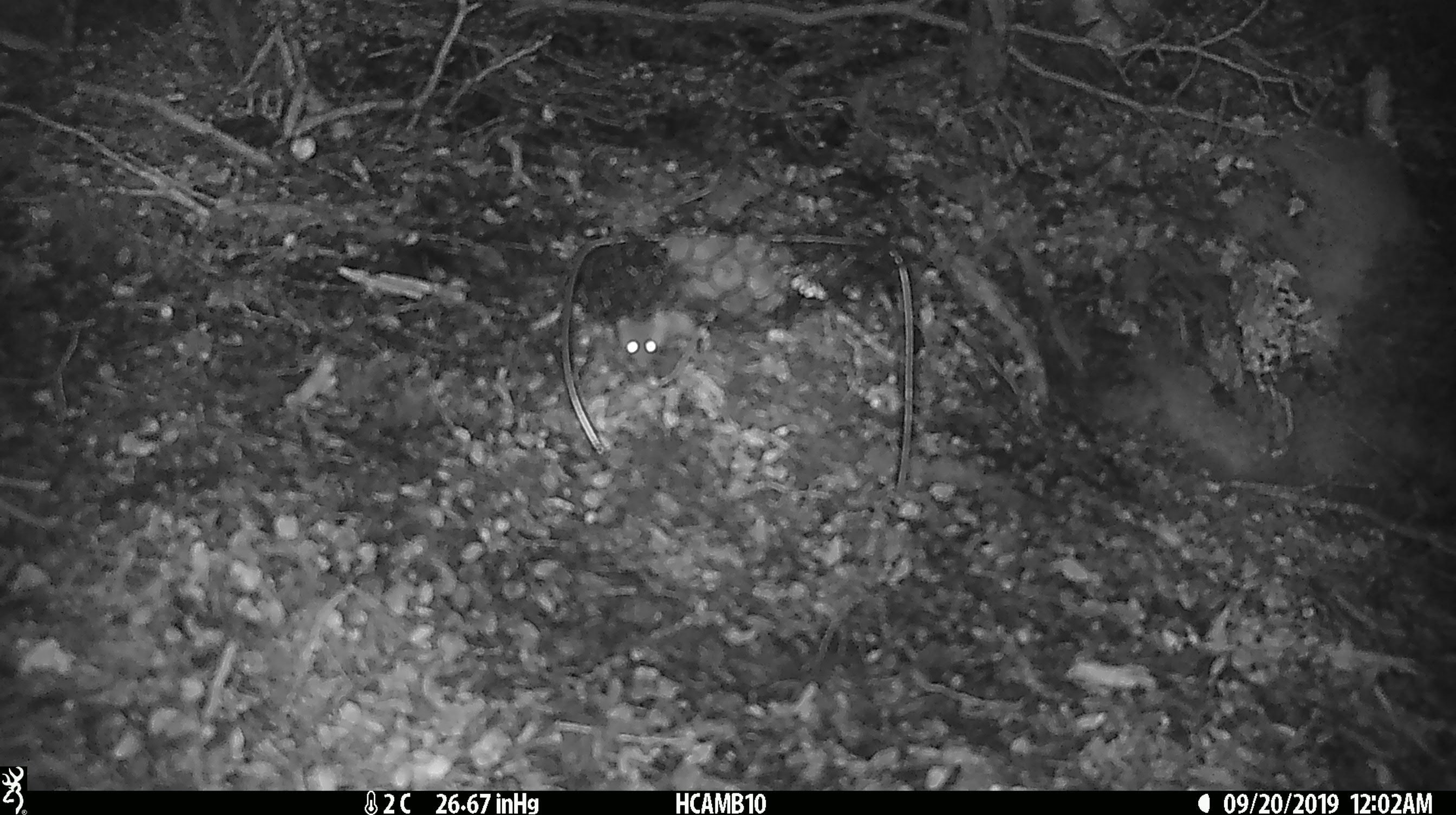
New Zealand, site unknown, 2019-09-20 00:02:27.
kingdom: Animalia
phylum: Chordata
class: Mammalia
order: Rodentia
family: Muridae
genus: Mus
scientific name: Mus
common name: mouse